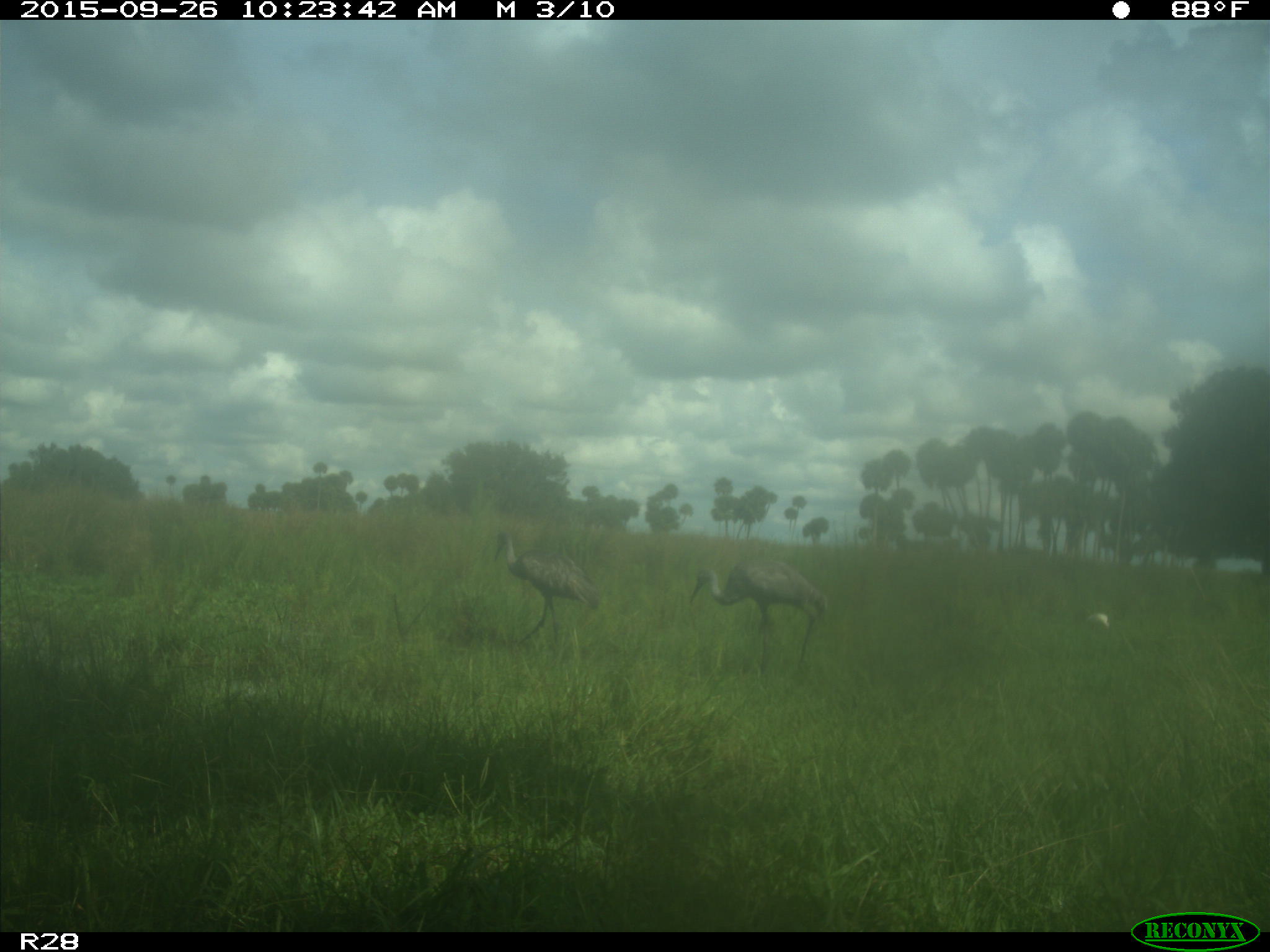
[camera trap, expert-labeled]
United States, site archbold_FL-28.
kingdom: Animalia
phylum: Chordata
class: Aves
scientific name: Aves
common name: birds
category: unidentified bird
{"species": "unidentified bird (birds) (Aves)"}